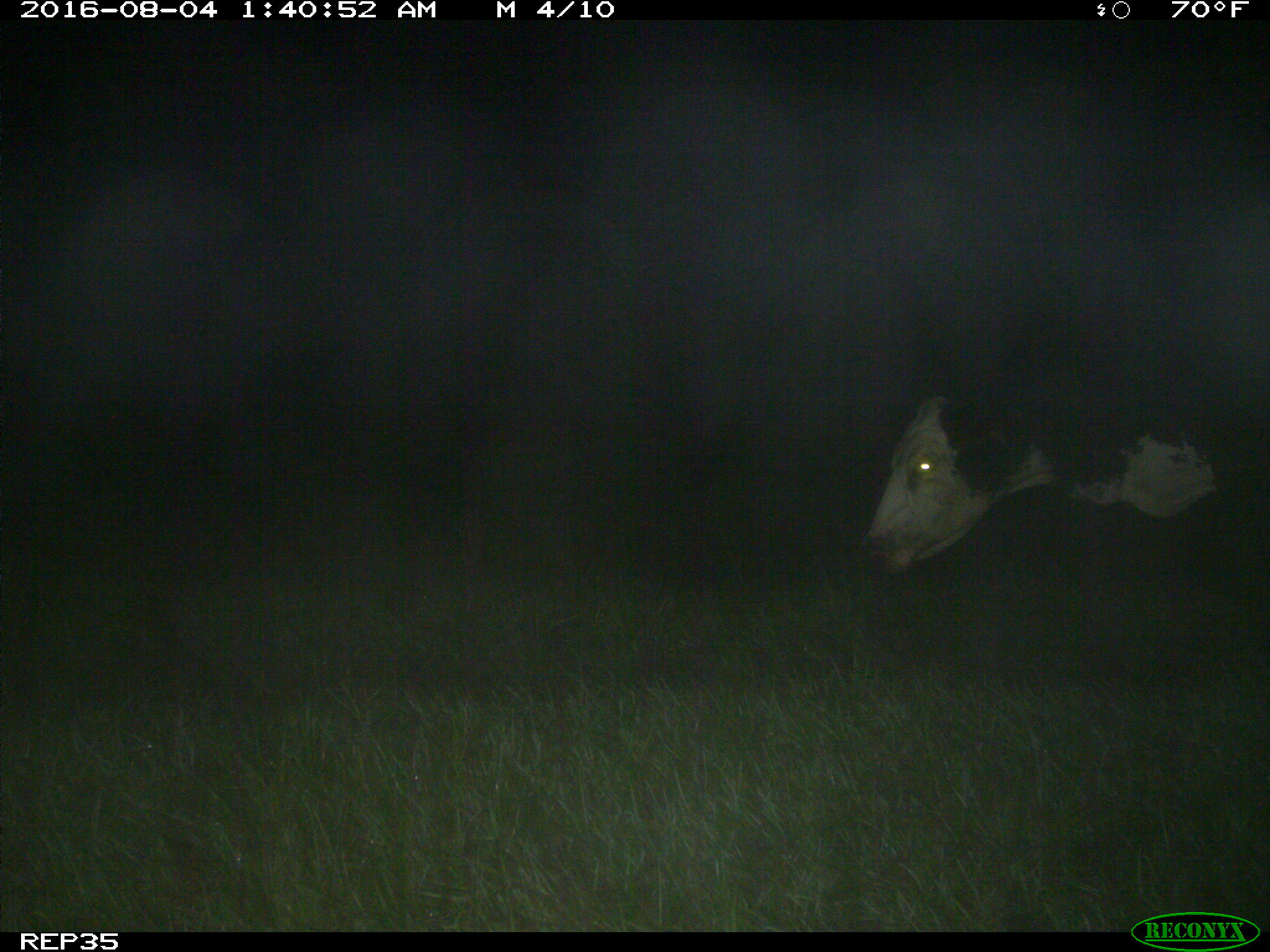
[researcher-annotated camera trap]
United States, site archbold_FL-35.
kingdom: Animalia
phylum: Chordata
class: Mammalia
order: Artiodactyla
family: Bovidae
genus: Bos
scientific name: Bos taurus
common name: domestic cow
Bos taurus (domestic cow).